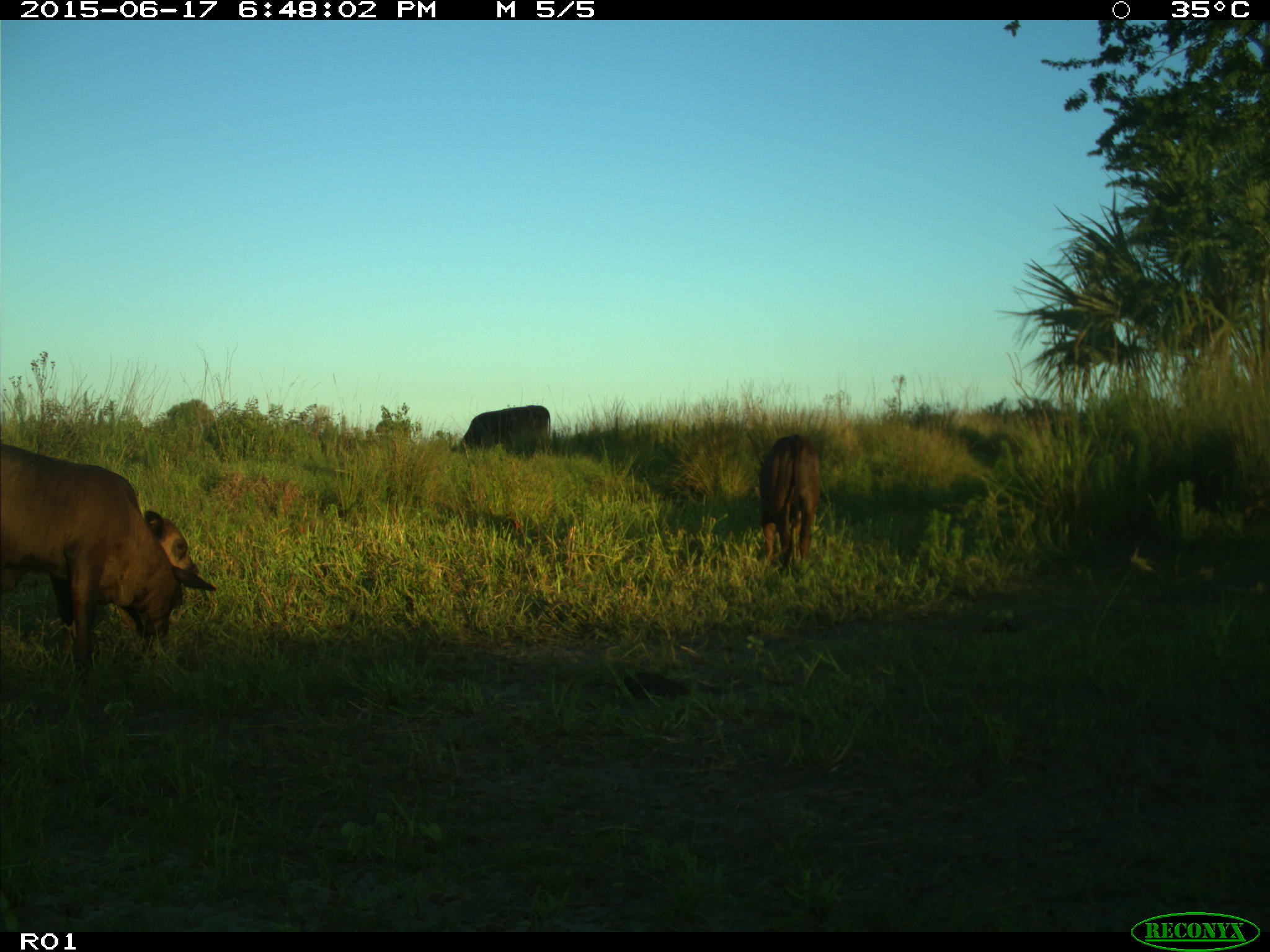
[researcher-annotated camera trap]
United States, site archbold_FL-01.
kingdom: Animalia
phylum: Chordata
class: Mammalia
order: Artiodactyla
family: Bovidae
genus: Bos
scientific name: Bos taurus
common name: domestic cow